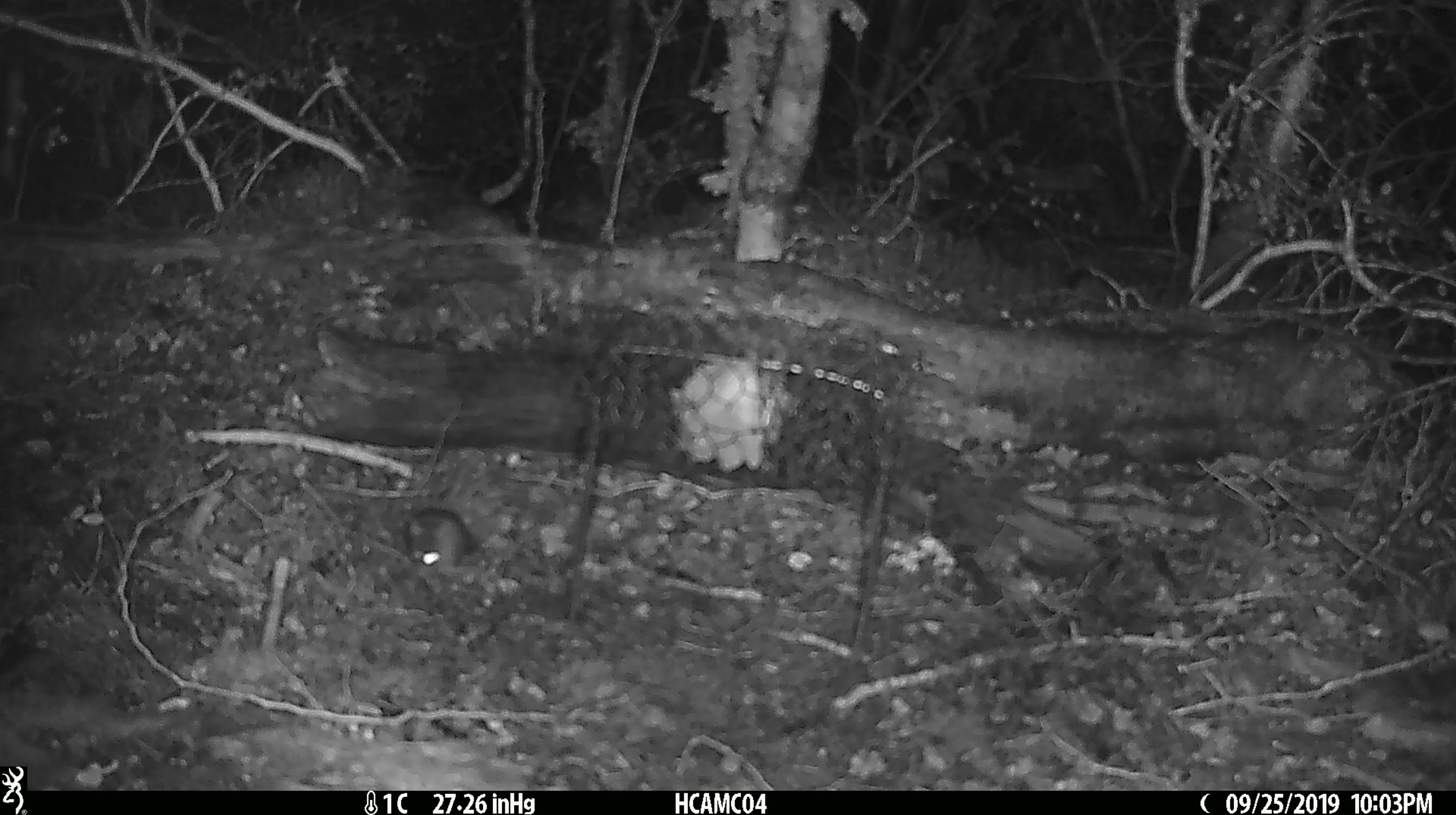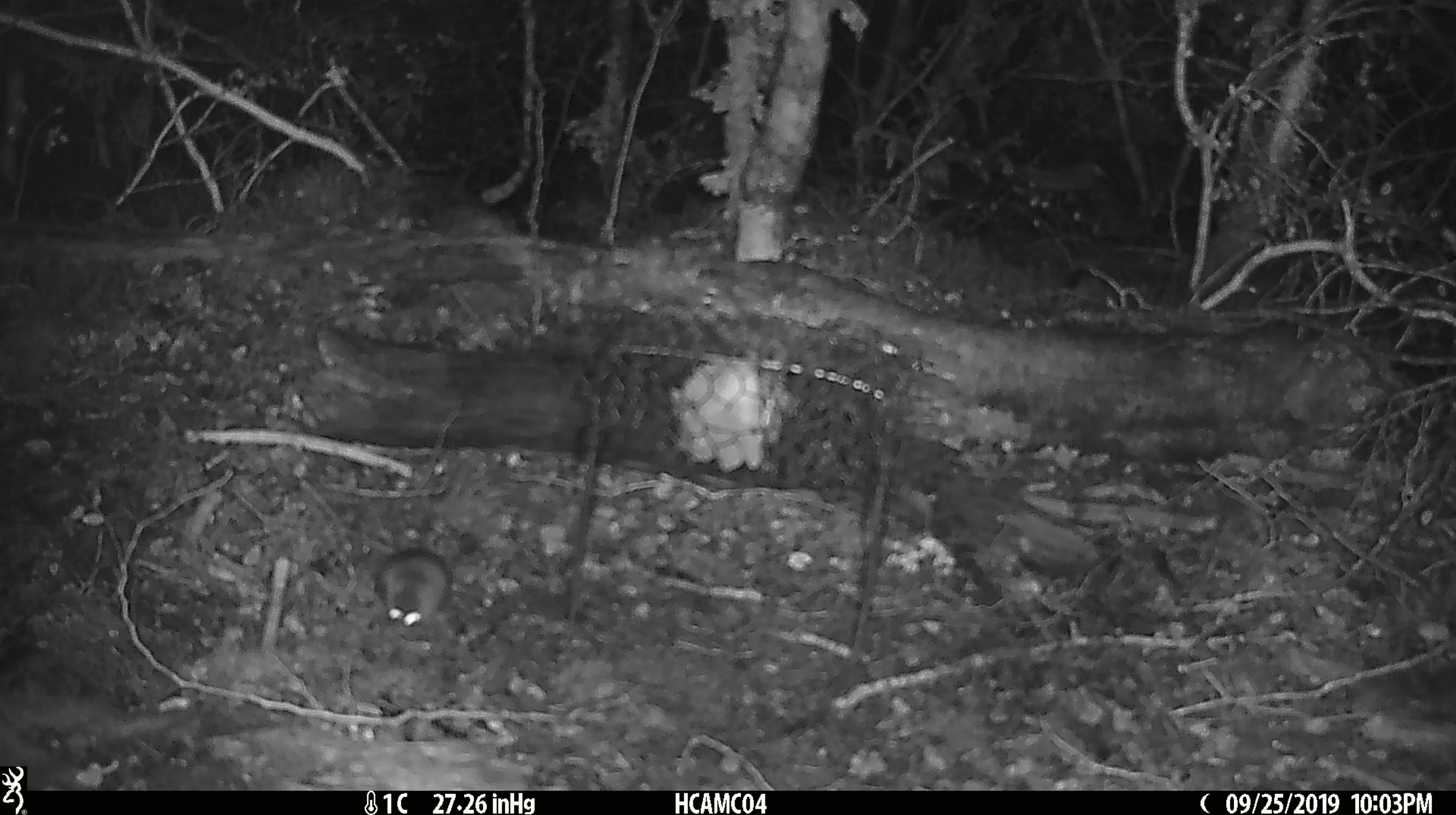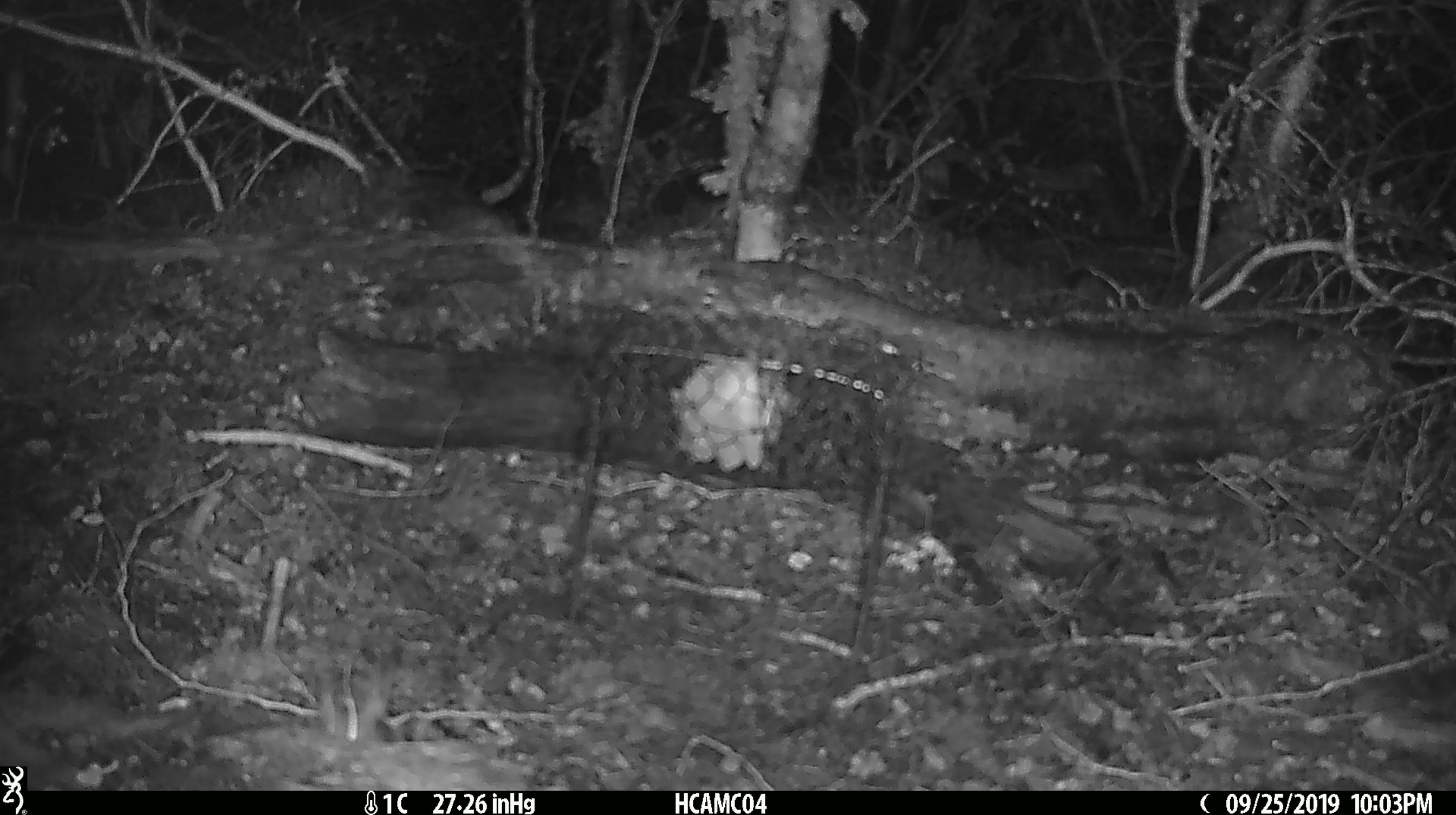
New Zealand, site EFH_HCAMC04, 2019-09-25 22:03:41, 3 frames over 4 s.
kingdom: Animalia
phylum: Chordata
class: Mammalia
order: Rodentia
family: Muridae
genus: Mus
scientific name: Mus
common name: mouse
Mouse (Mus).